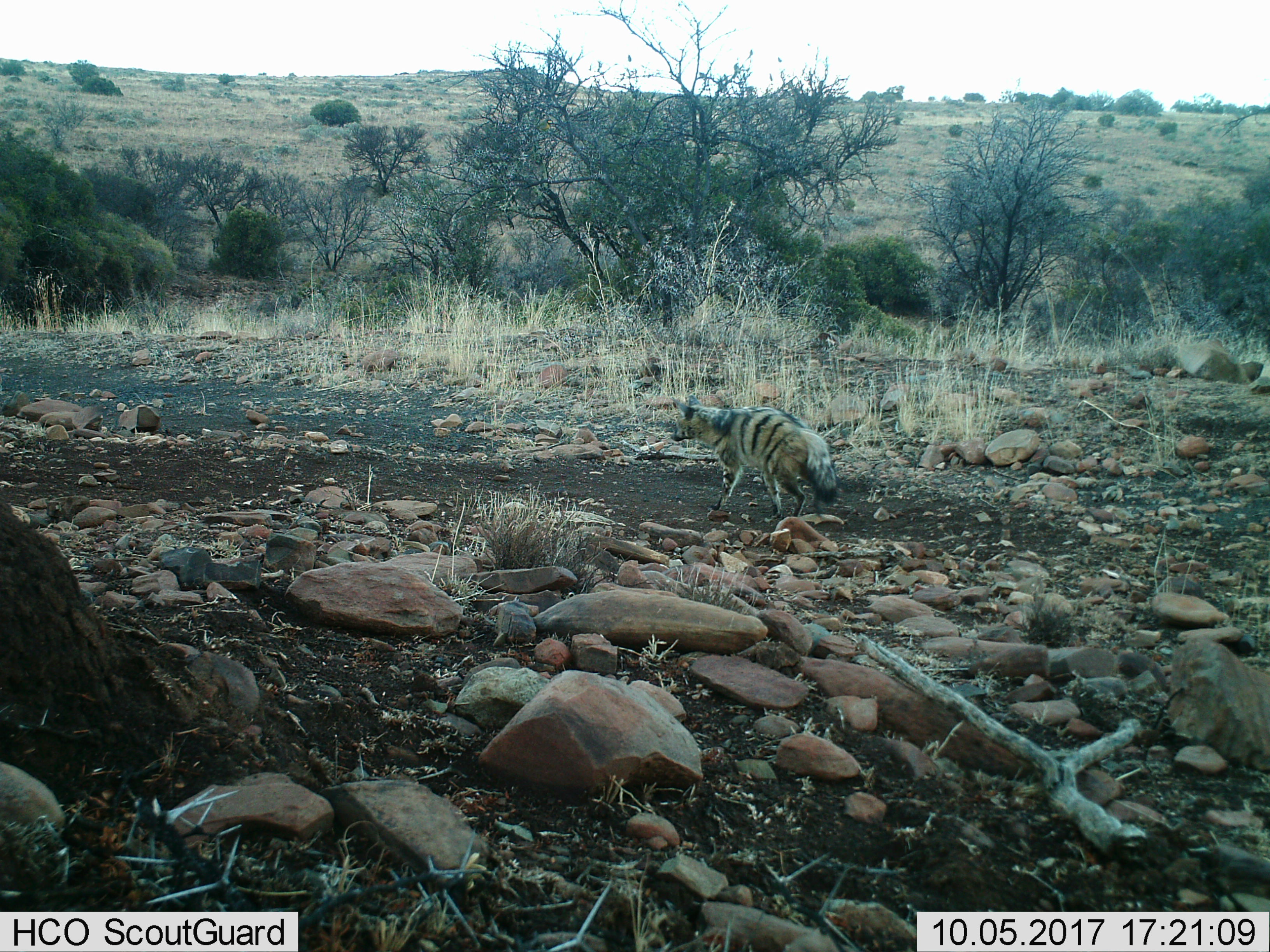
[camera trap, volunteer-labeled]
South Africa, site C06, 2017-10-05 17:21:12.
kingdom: Animalia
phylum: Chordata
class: Mammalia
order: Carnivora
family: Hyaenidae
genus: Proteles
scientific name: Proteles cristatus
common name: aardwolf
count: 1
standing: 22%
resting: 0%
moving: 78%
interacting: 0%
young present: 0%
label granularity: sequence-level